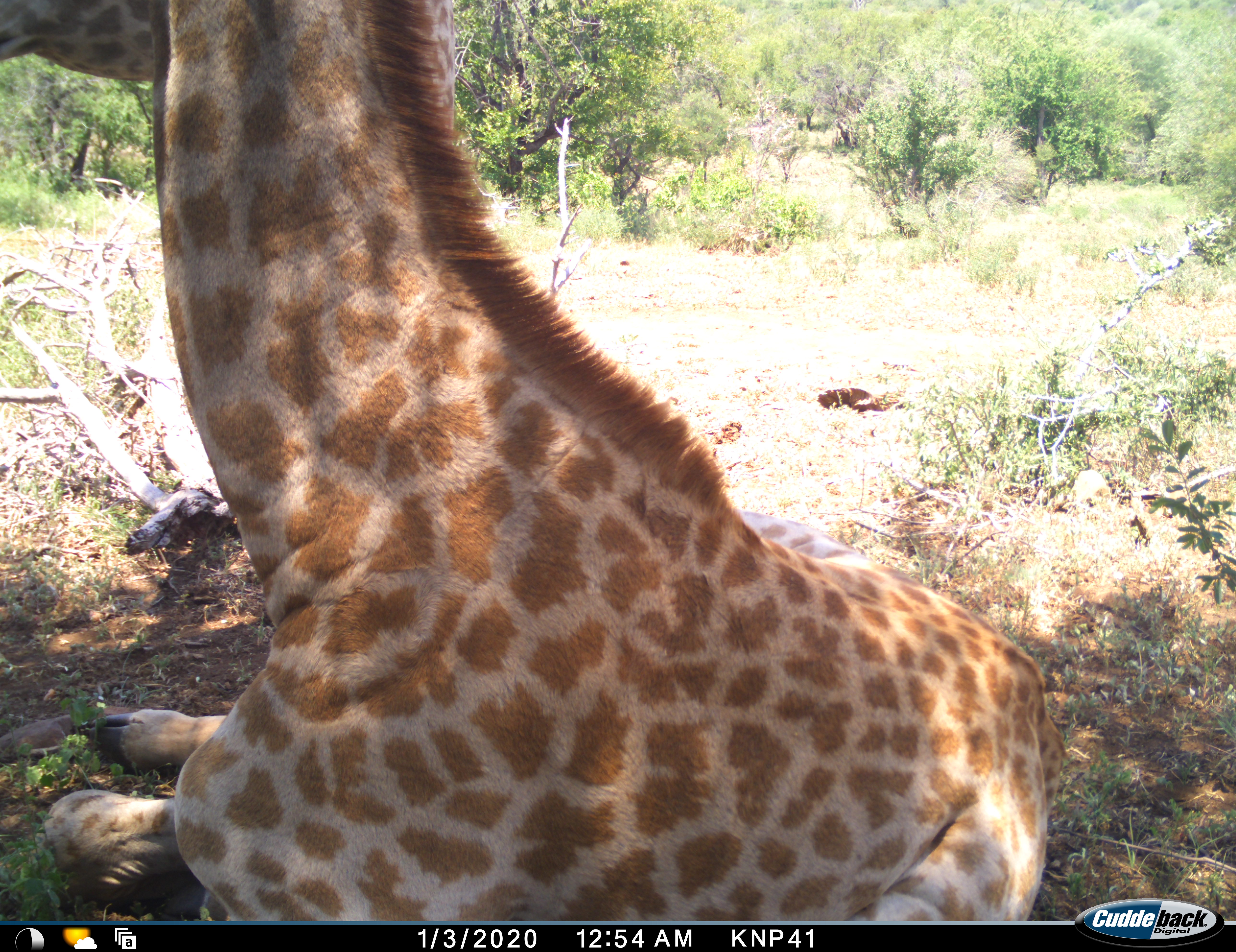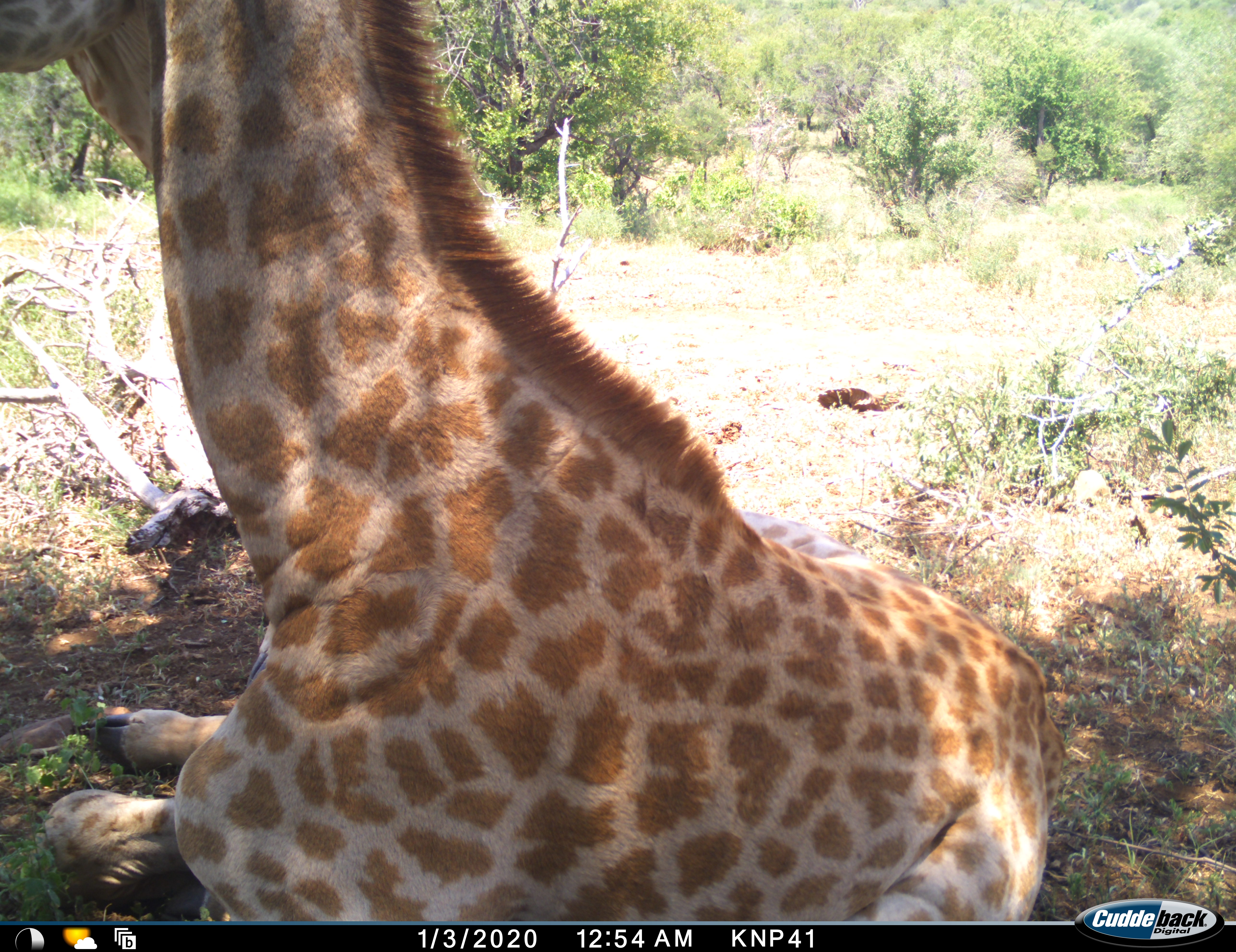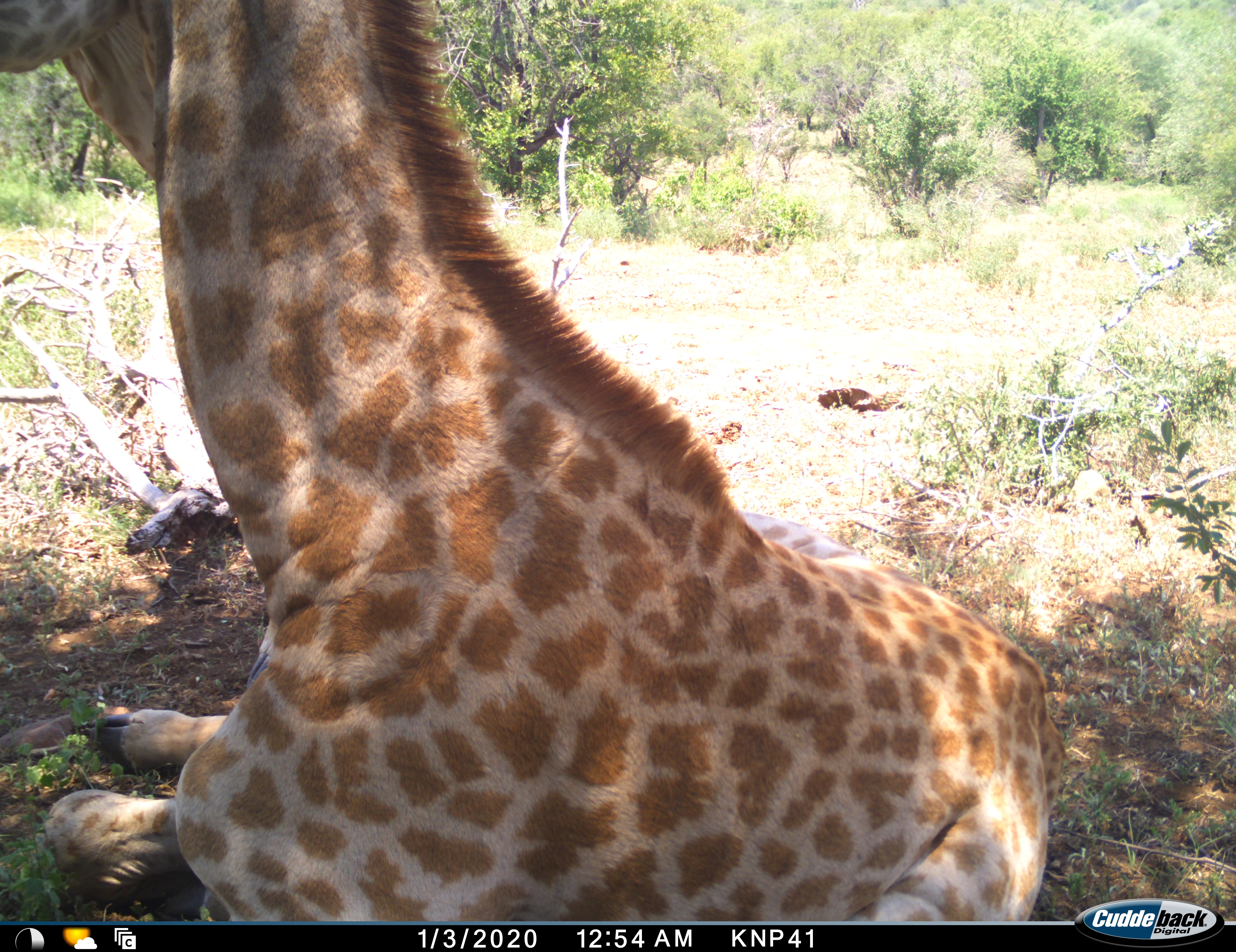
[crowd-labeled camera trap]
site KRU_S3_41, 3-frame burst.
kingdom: Animalia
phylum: Chordata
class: Mammalia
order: Artiodactyla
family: Giraffidae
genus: Giraffa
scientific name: Giraffa camelopardalis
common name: giraffe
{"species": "giraffe (Giraffa camelopardalis)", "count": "1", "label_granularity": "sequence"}